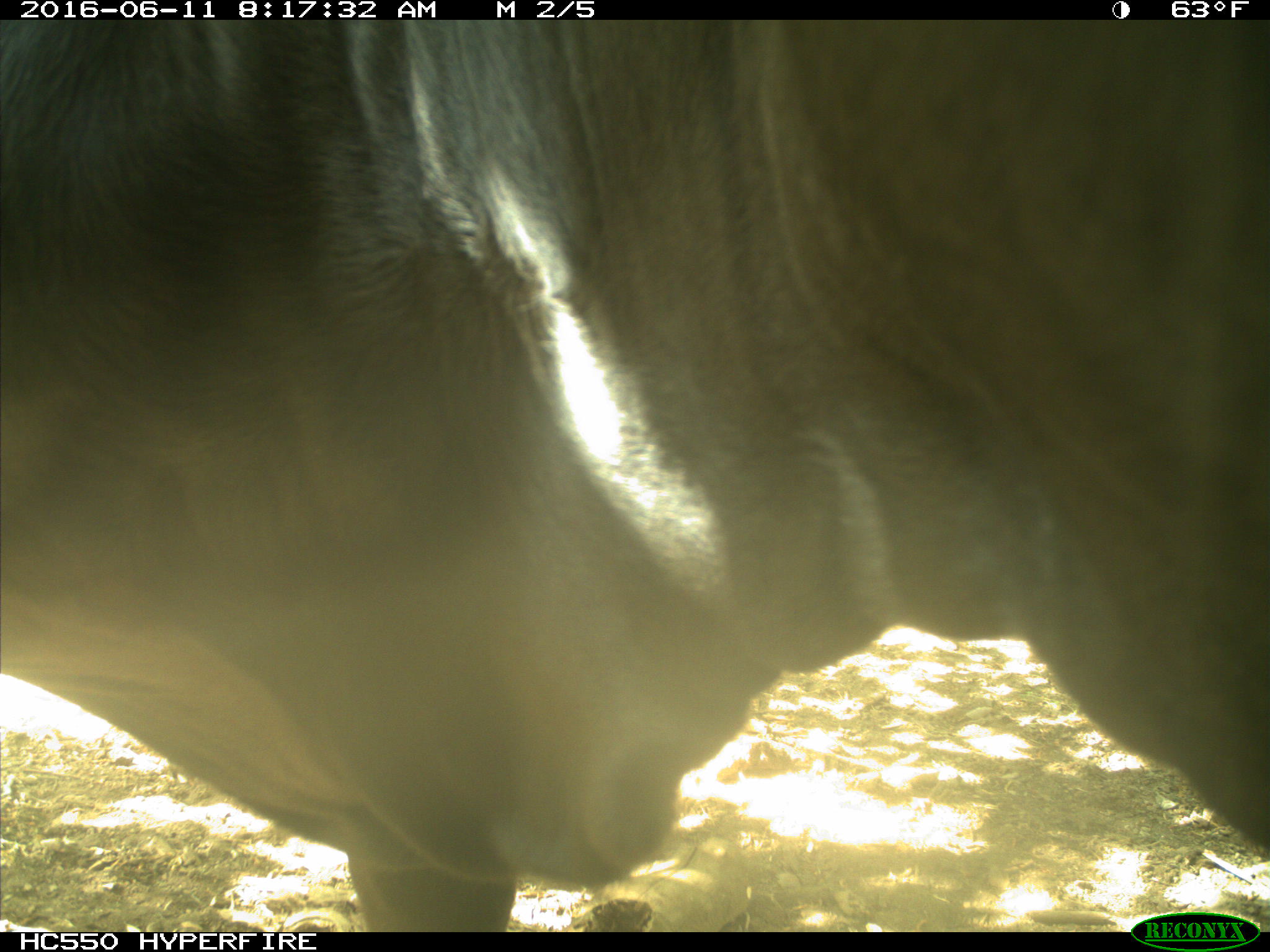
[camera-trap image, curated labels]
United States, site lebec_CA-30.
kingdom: Animalia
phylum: Chordata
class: Mammalia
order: Artiodactyla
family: Bovidae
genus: Bos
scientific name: Bos taurus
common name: domestic cow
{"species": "Bos taurus (domestic cow)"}